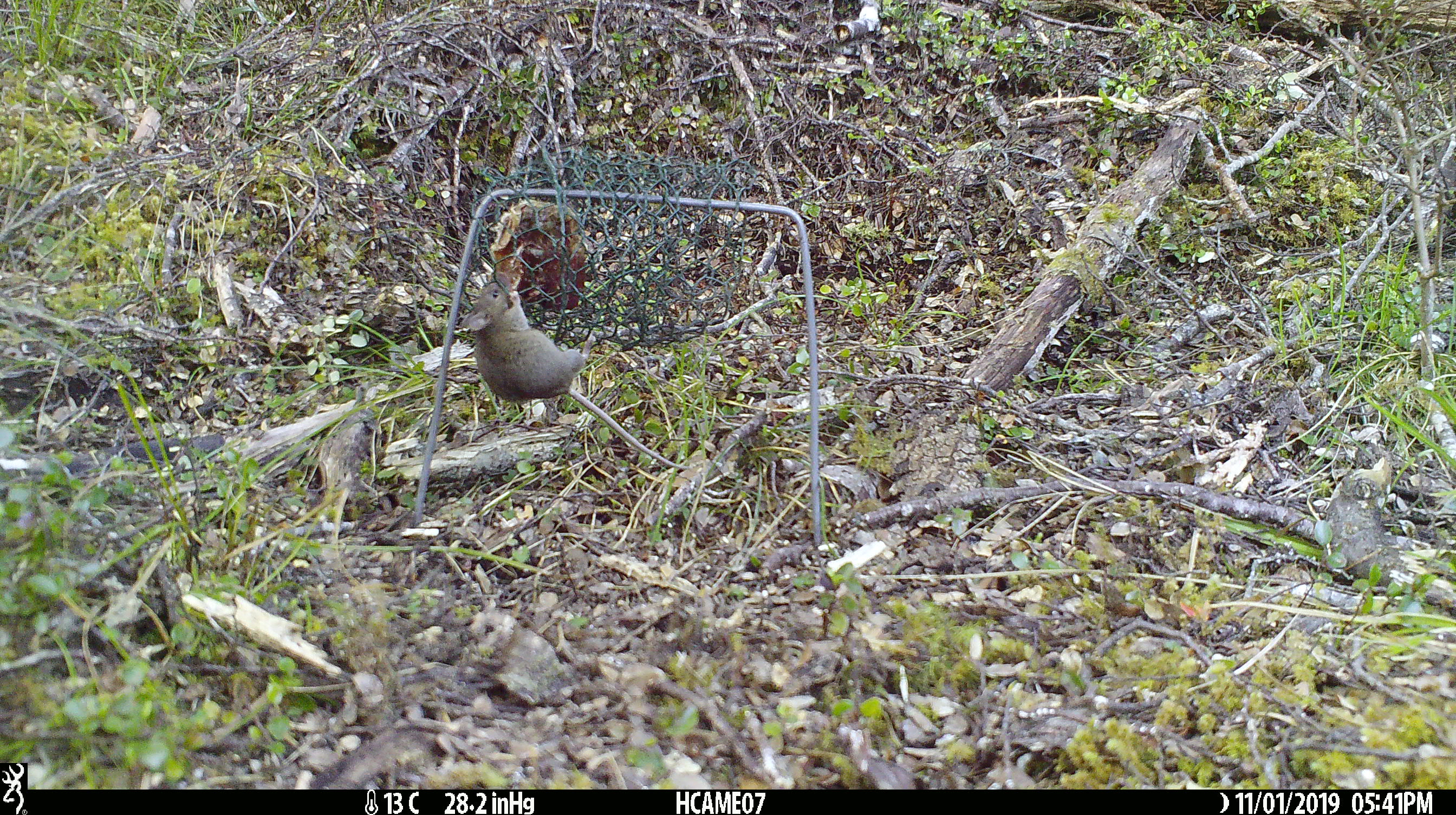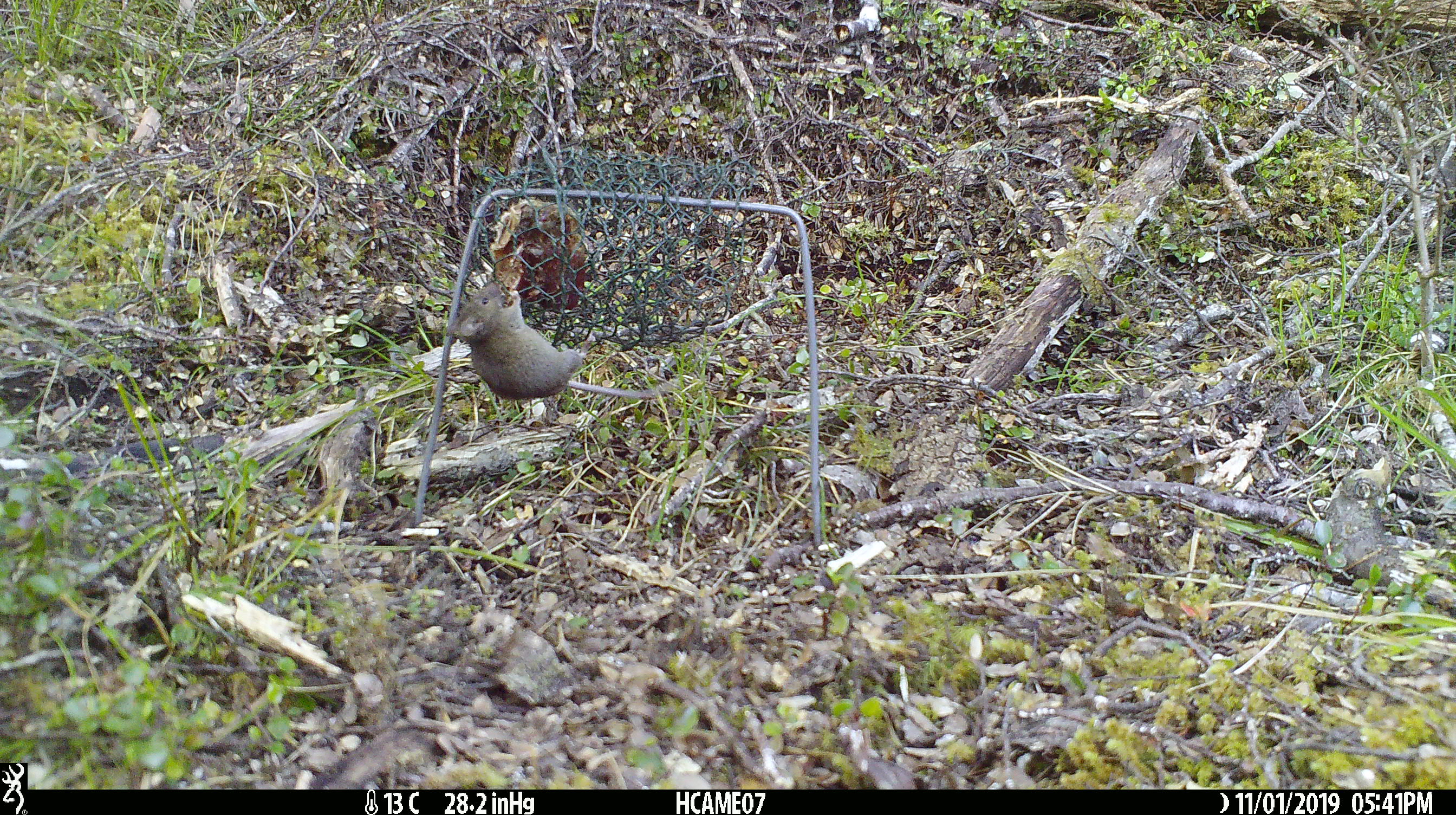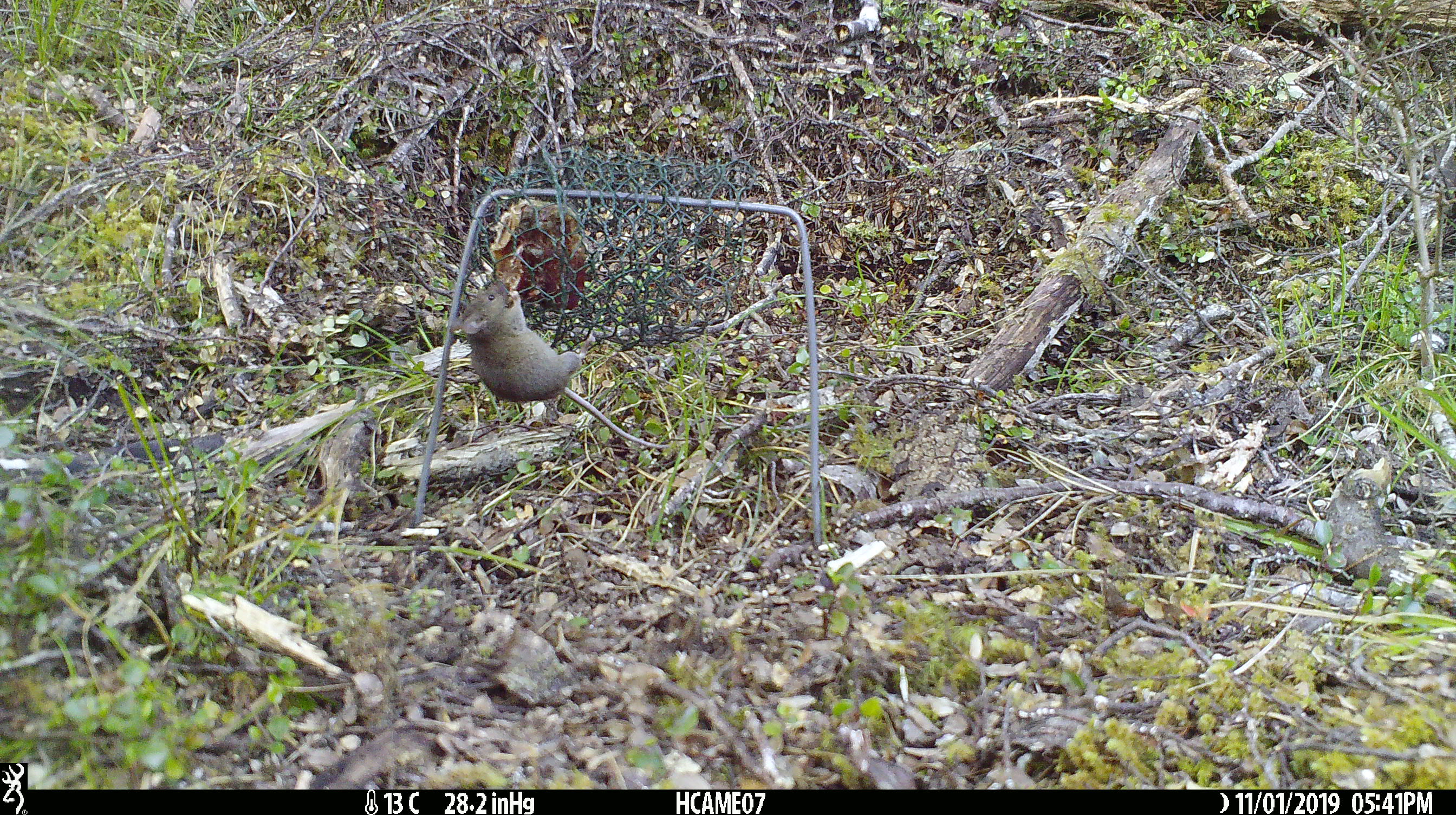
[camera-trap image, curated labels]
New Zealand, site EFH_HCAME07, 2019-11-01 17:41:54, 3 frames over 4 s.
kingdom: Animalia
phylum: Chordata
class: Mammalia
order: Rodentia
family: Muridae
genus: Mus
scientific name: Mus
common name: mouse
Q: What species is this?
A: Mouse (Mus).